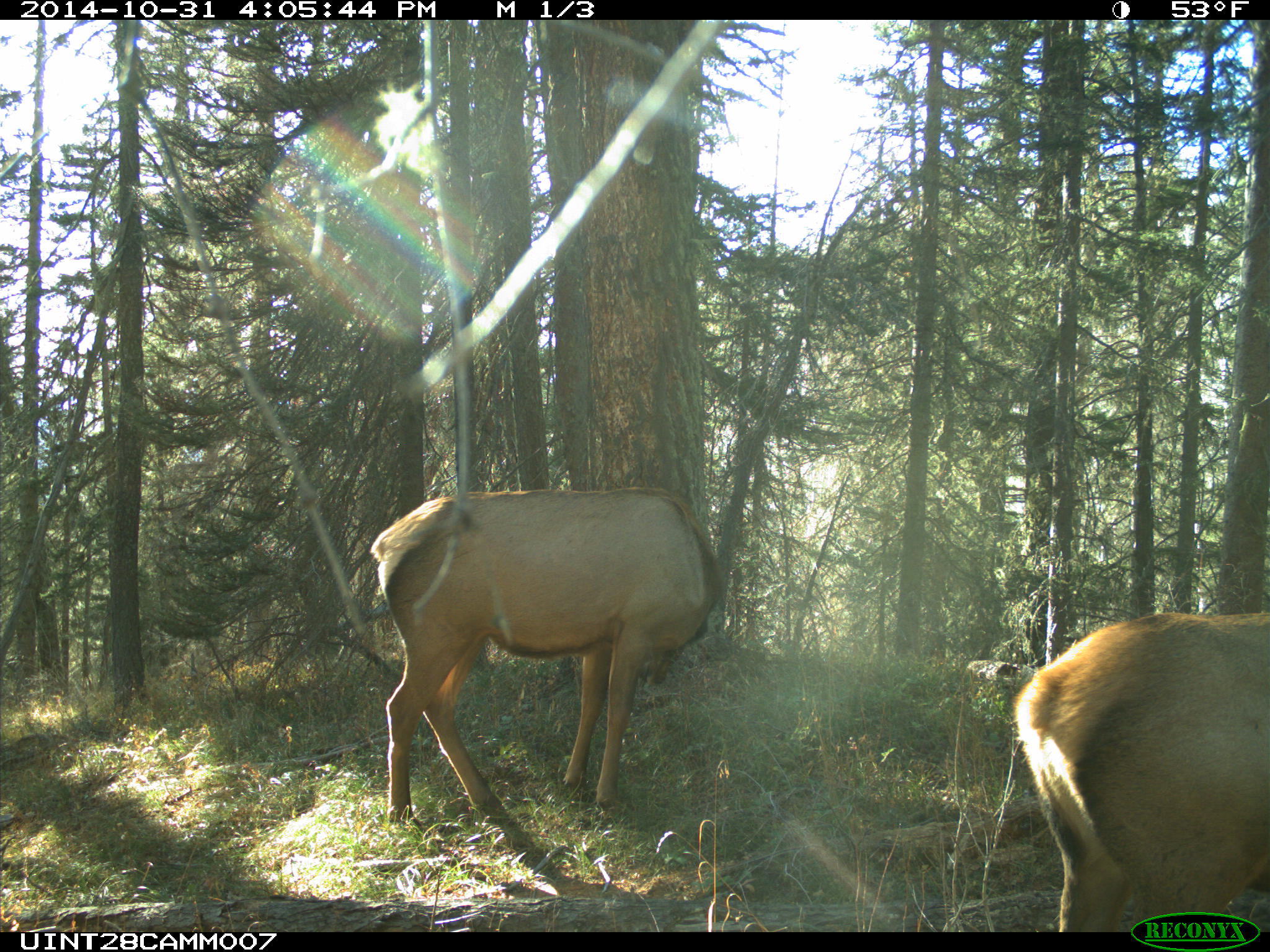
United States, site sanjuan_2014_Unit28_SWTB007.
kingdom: Animalia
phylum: Chordata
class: Mammalia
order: Artiodactyla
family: Cervidae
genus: Cervus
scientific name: Cervus elaphus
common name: red deer